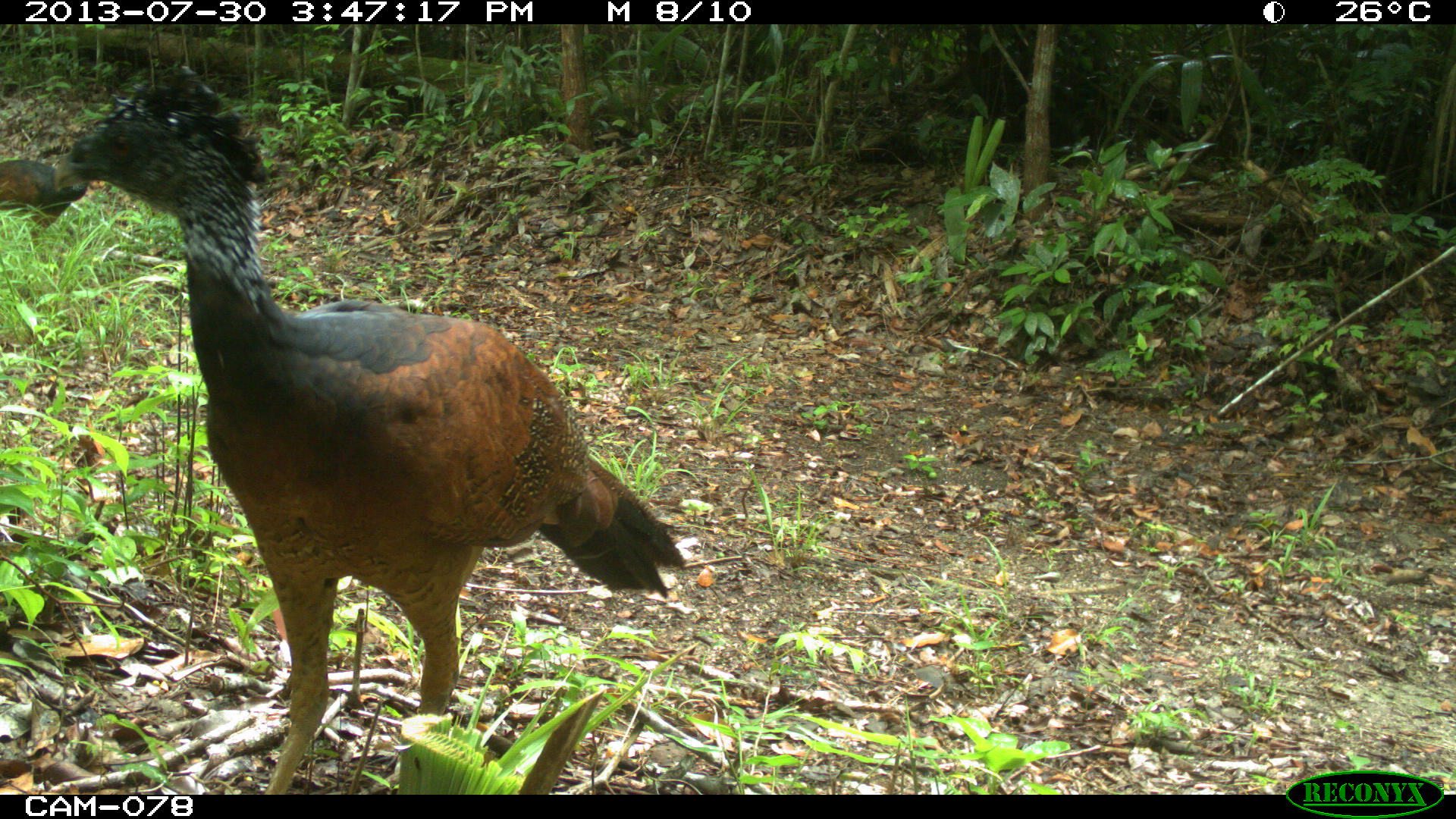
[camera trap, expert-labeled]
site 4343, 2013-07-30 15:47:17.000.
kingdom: Animalia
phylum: Chordata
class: Aves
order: Galliformes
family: Cracidae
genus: Crax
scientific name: Crax rubra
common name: great curassow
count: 2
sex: female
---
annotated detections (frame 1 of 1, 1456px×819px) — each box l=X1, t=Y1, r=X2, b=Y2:
crax rubra: l=49, t=63, r=688, b=791; l=0, t=156, r=92, b=244